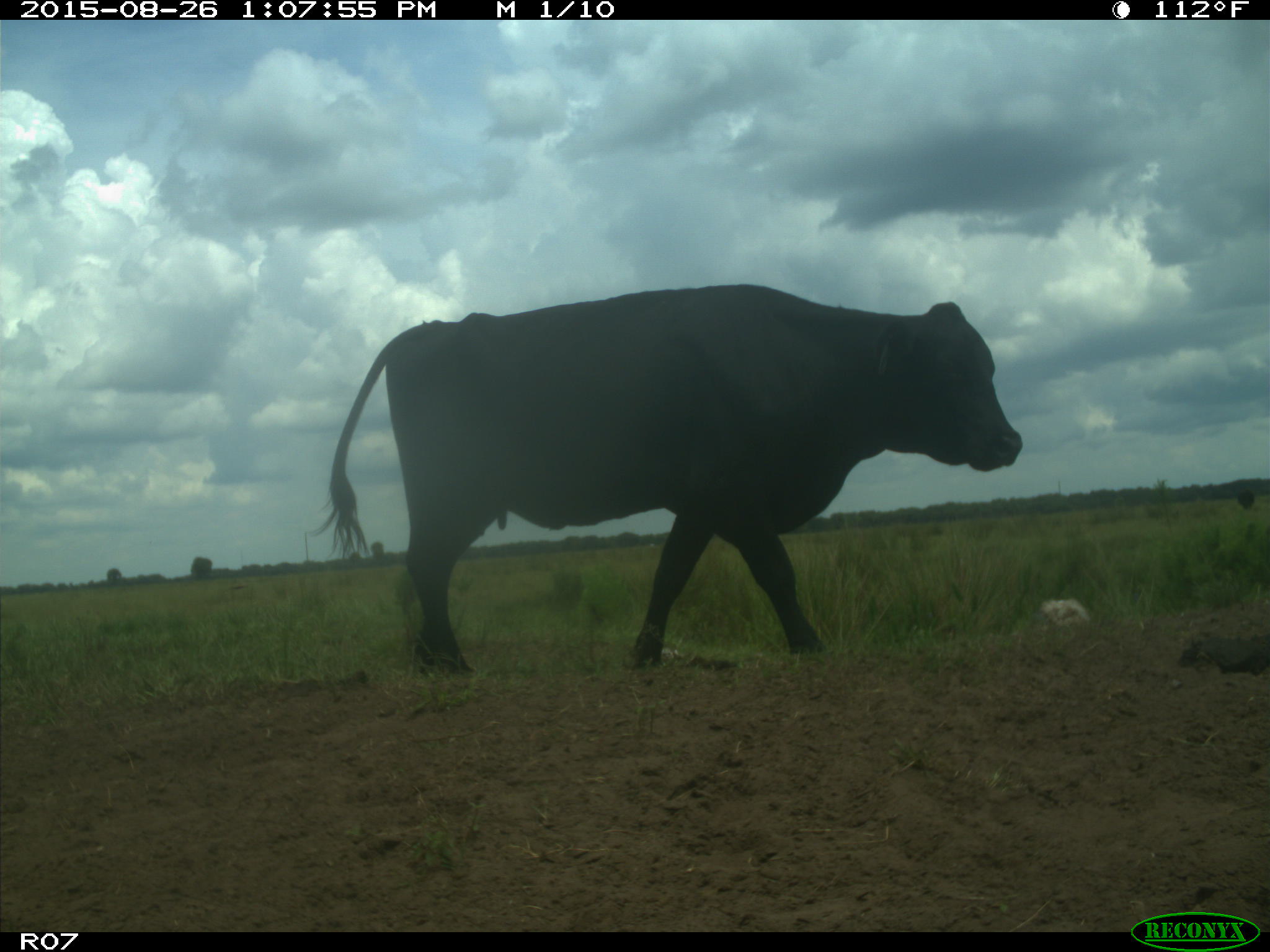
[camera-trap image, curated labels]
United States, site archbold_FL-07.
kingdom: Animalia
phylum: Chordata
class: Mammalia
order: Artiodactyla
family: Bovidae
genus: Bos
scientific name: Bos taurus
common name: domestic cow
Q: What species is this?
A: Bos taurus (domestic cow).